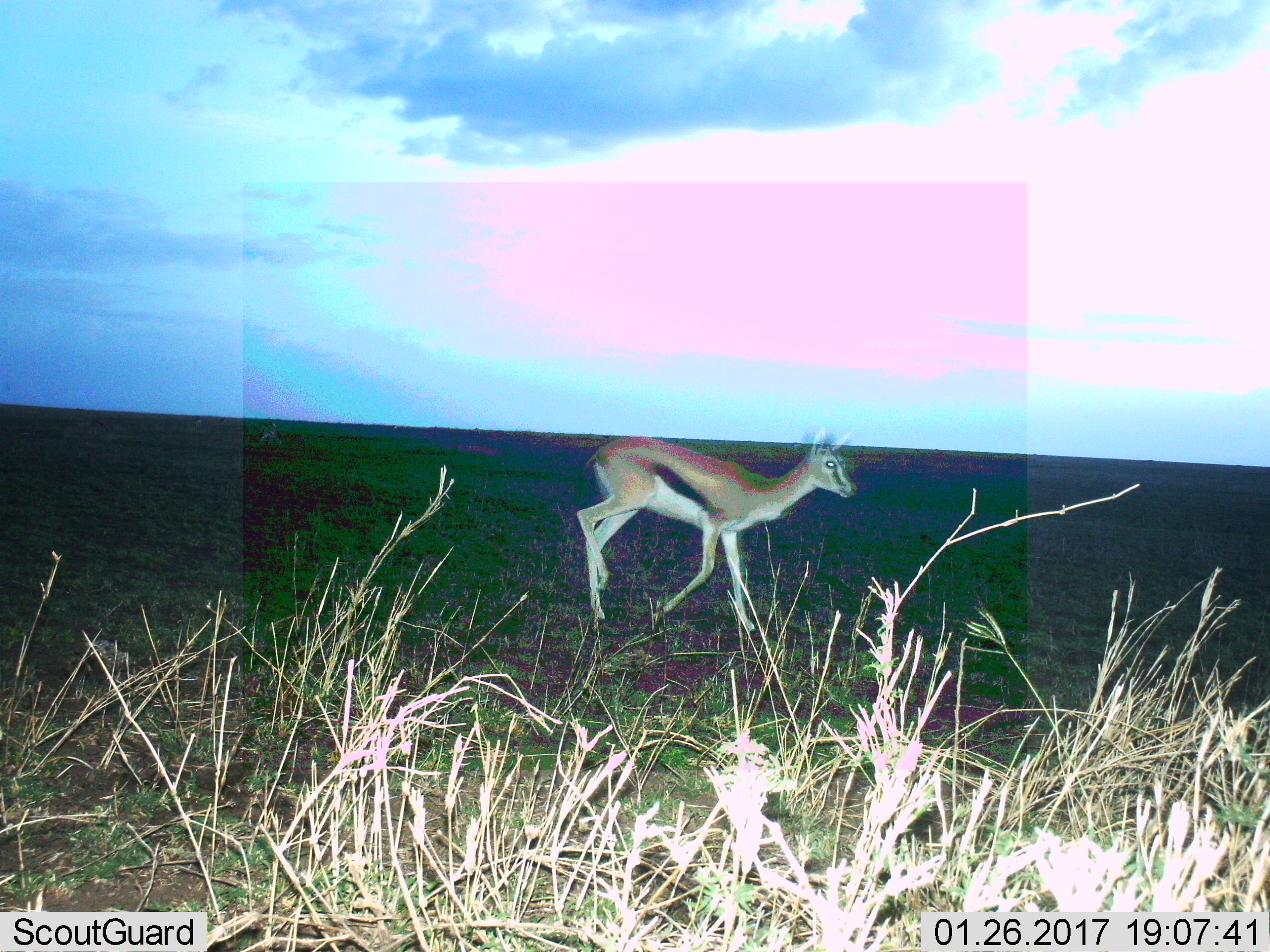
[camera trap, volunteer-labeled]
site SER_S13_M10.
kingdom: Animalia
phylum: Chordata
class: Mammalia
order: Artiodactyla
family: Bovidae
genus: Eudorcas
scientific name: Eudorcas thomsonii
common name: thomson's gazelle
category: gazellethomsons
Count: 1.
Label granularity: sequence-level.